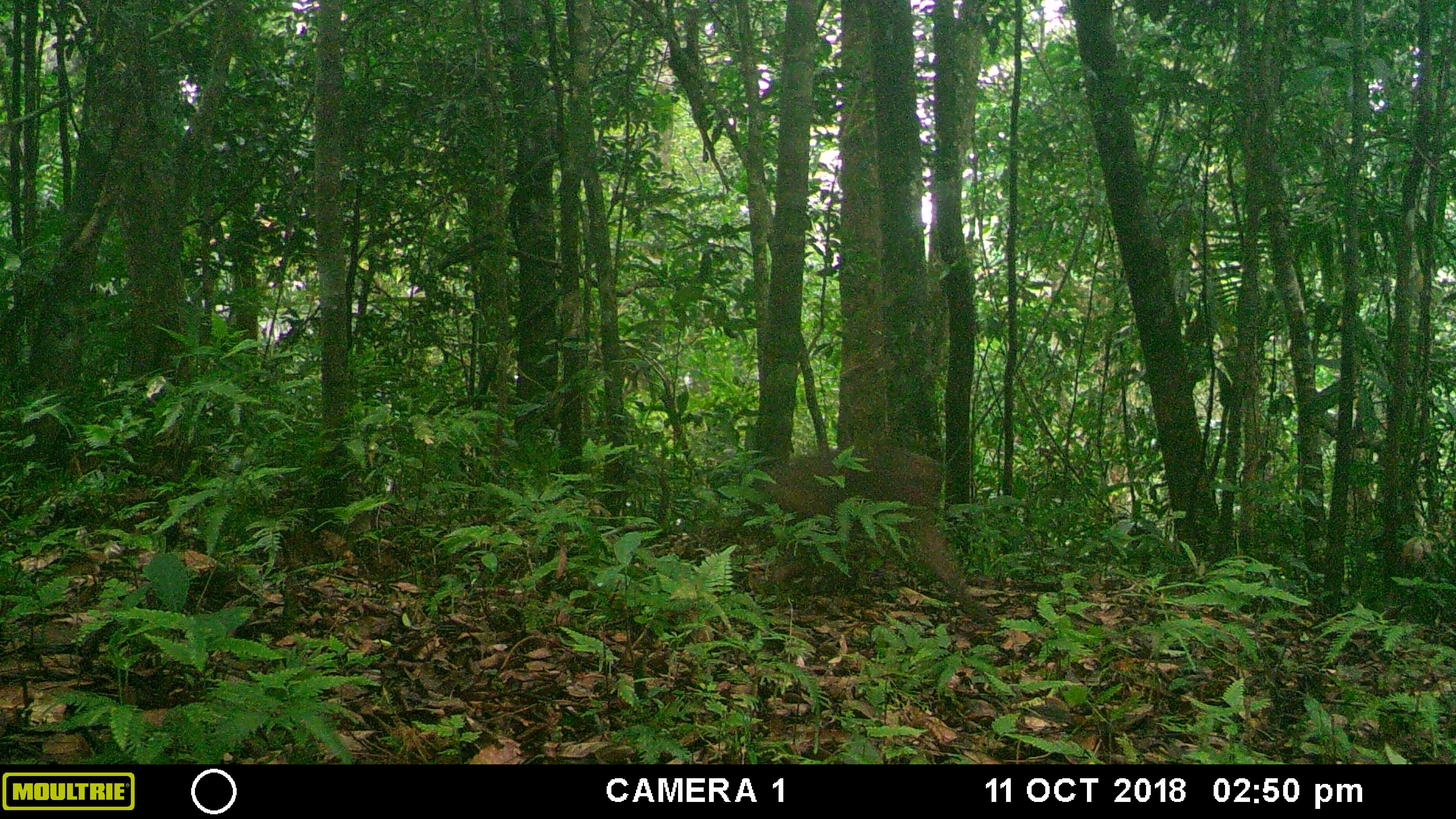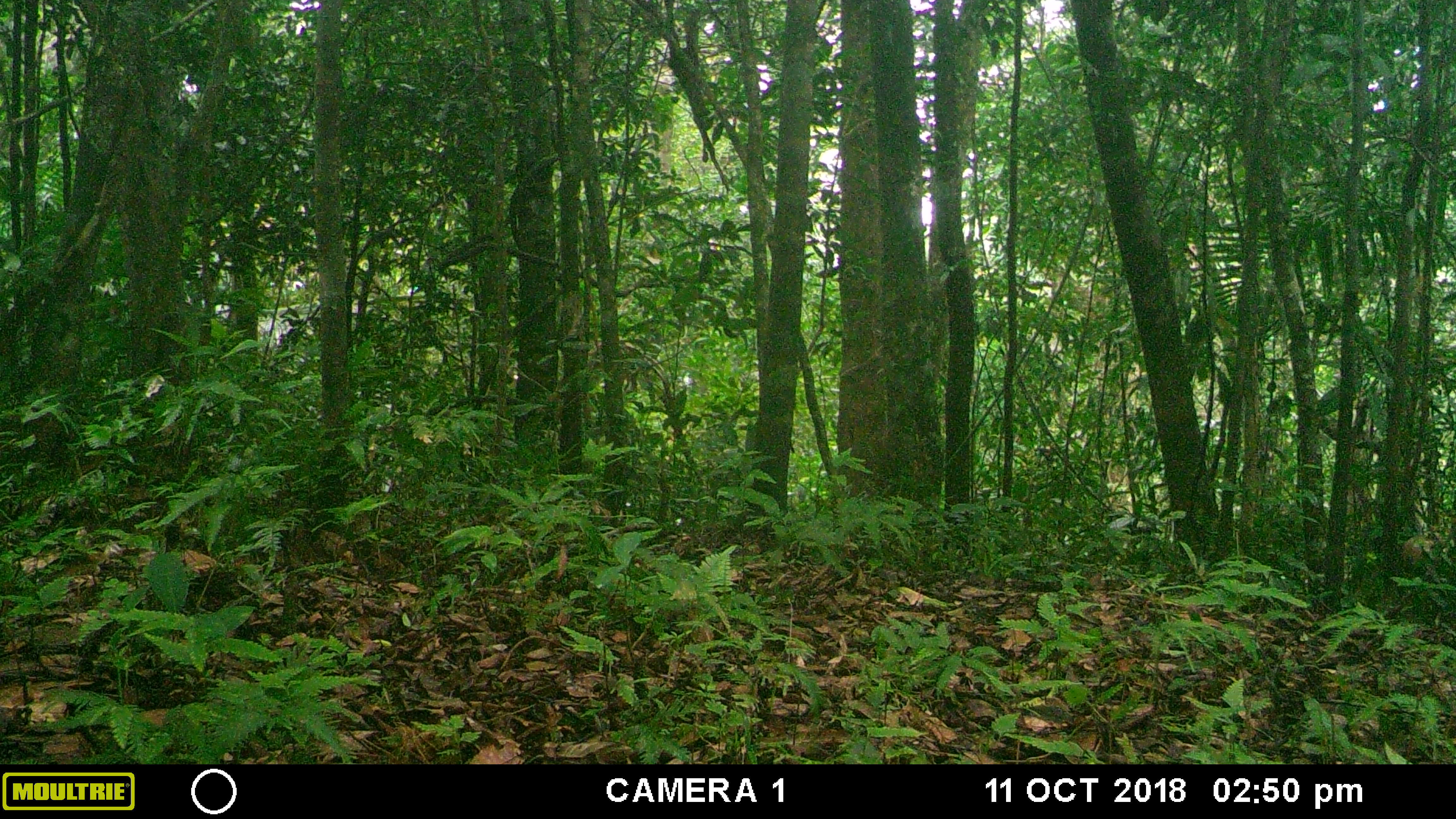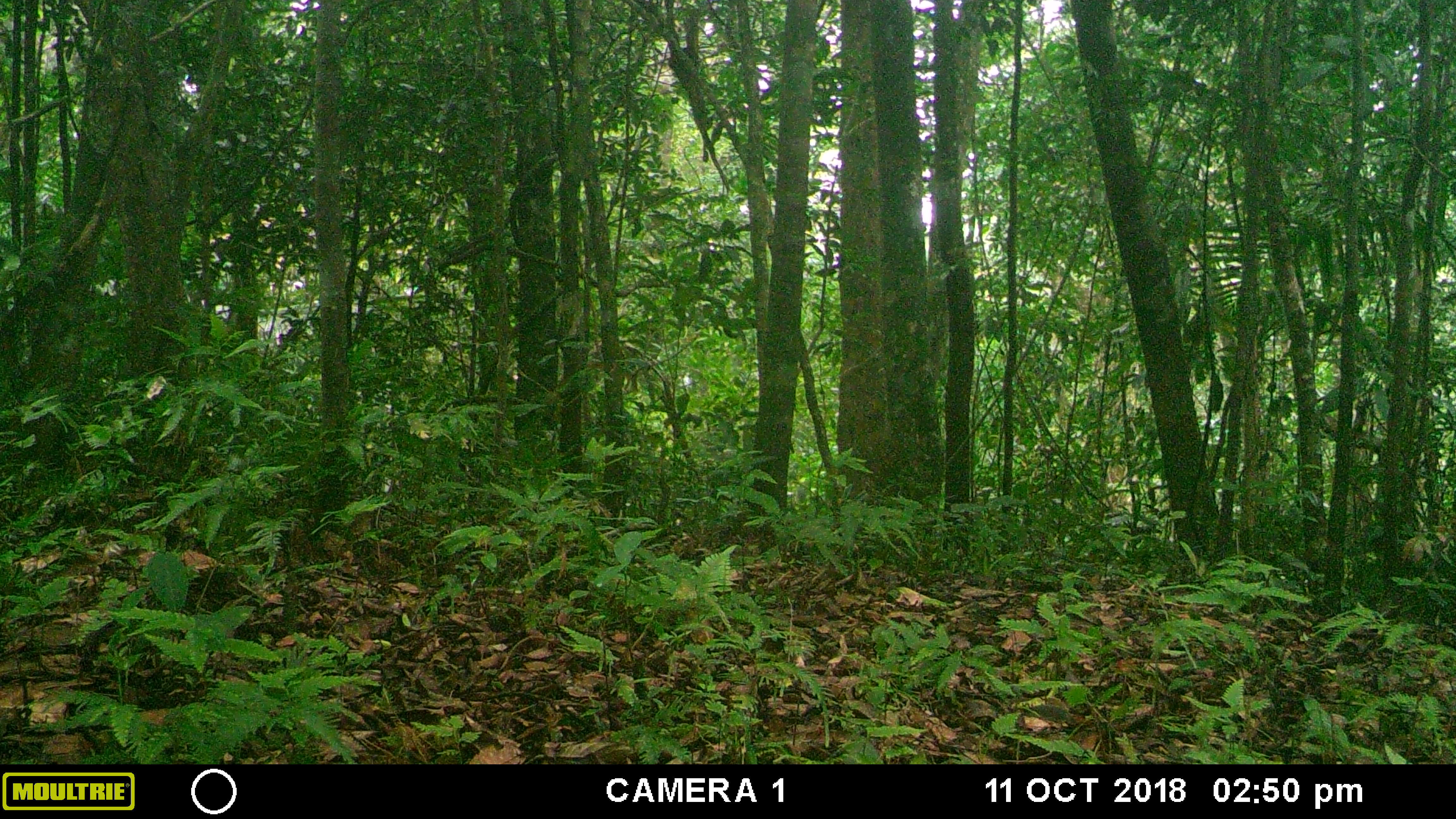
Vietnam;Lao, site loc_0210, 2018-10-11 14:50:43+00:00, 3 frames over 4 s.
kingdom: Animalia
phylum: Chordata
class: Mammalia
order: Primates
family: Cercopithecidae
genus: Macaca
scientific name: Macaca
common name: macaque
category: unidentified macaque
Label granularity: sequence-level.